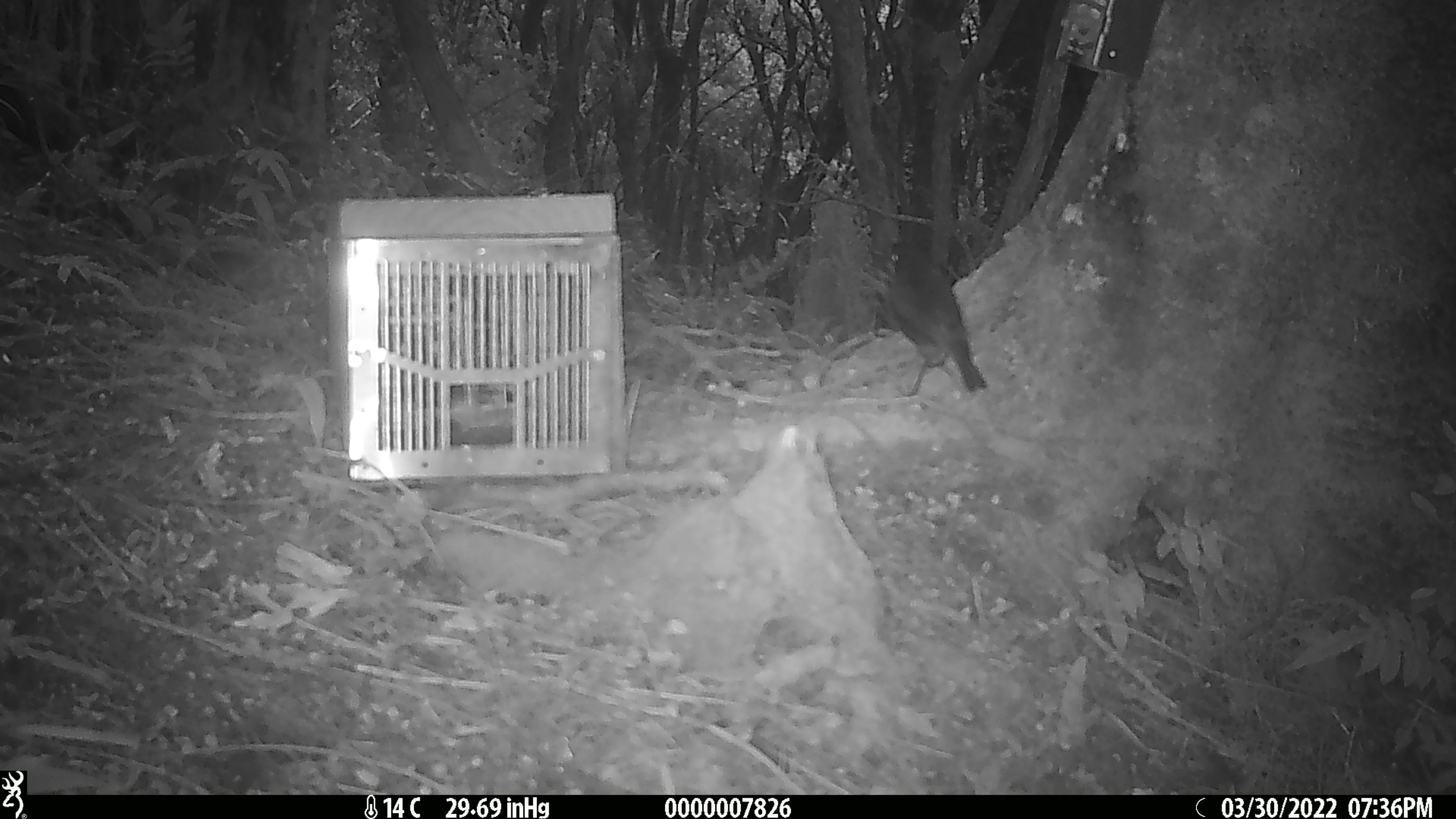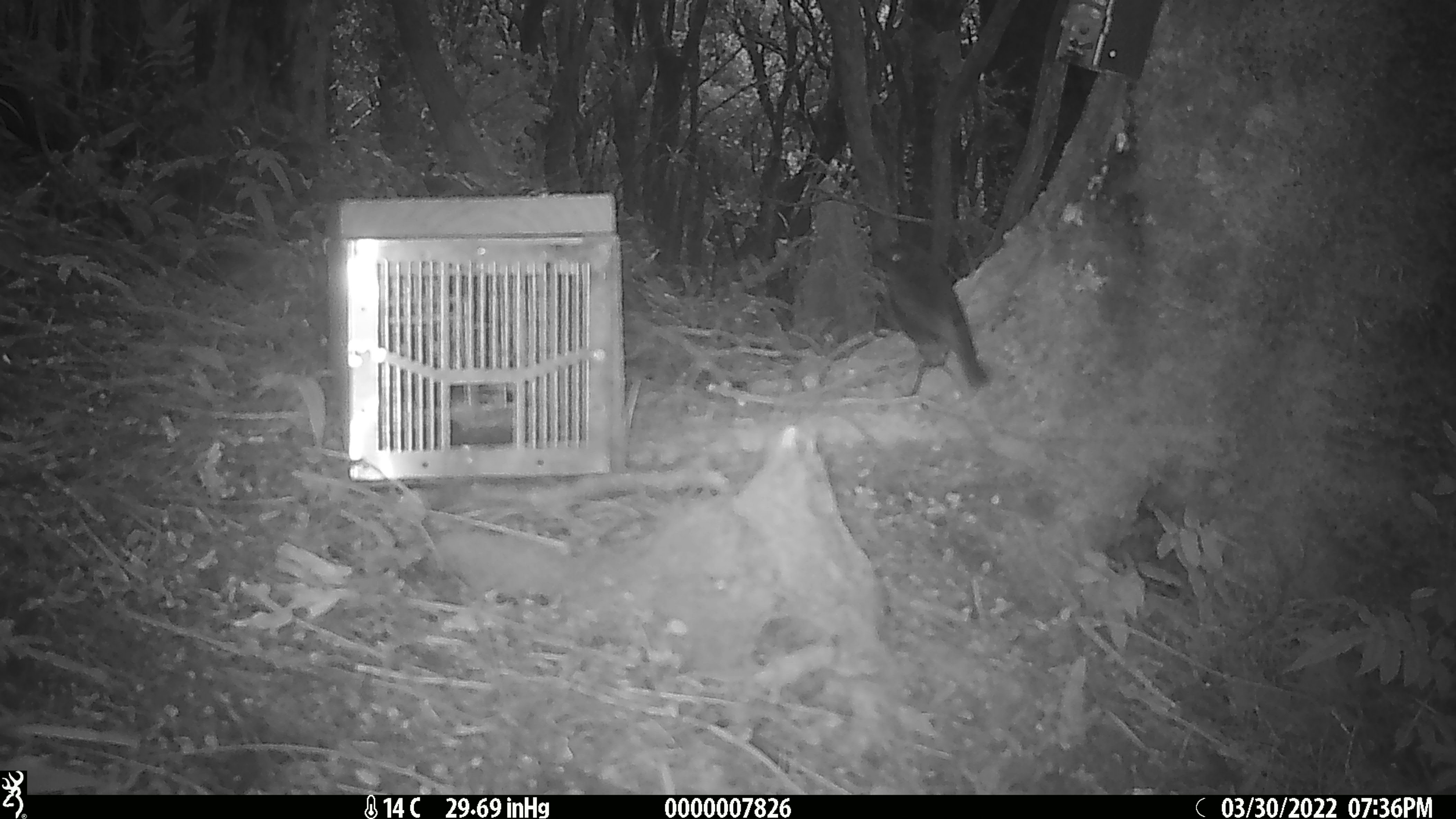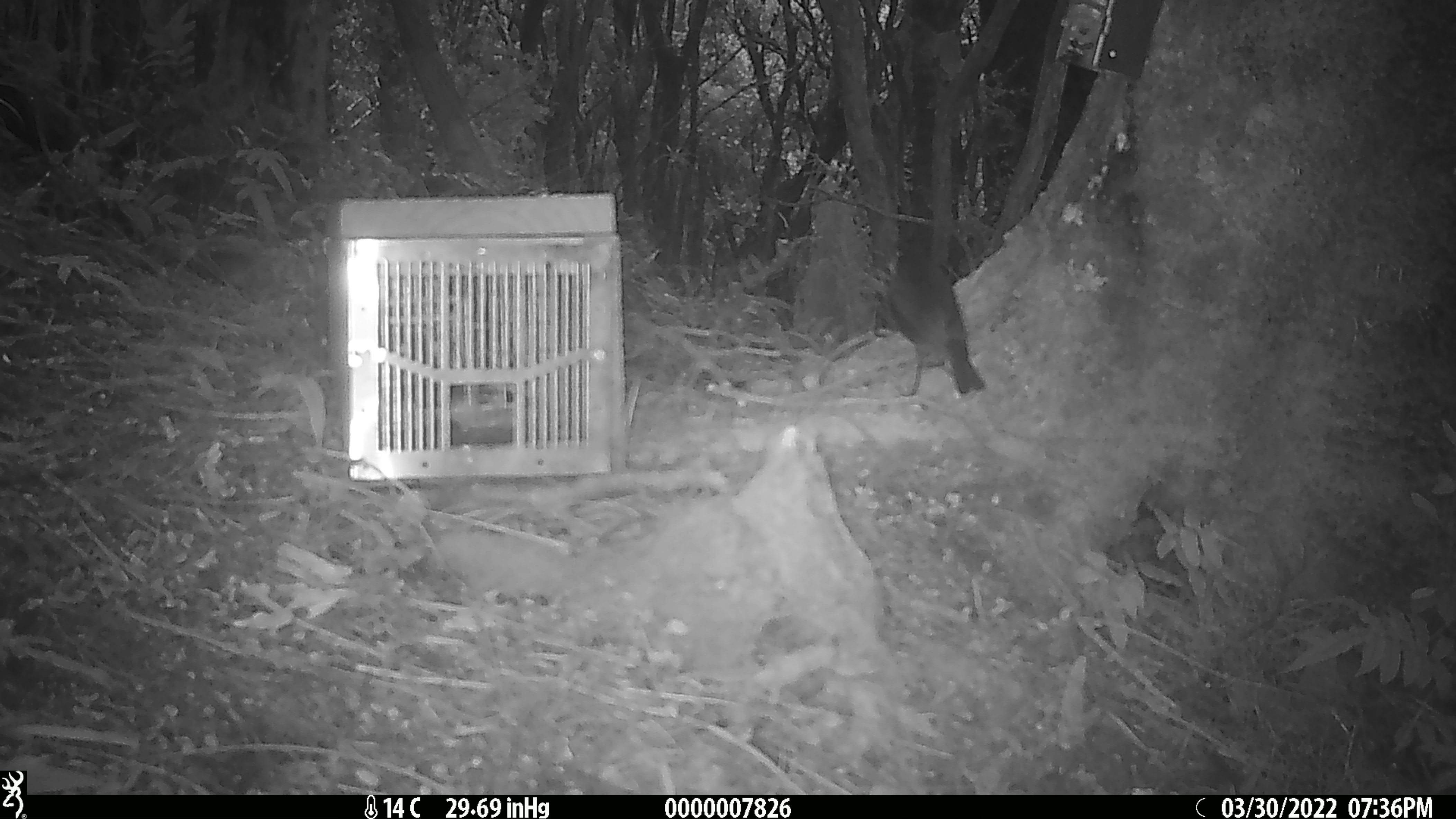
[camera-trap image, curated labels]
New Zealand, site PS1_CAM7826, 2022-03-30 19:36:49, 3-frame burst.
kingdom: Animalia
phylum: Chordata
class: Aves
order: Passeriformes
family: Petroicidae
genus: Petroica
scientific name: Petroica australis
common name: new zealand robin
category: robin